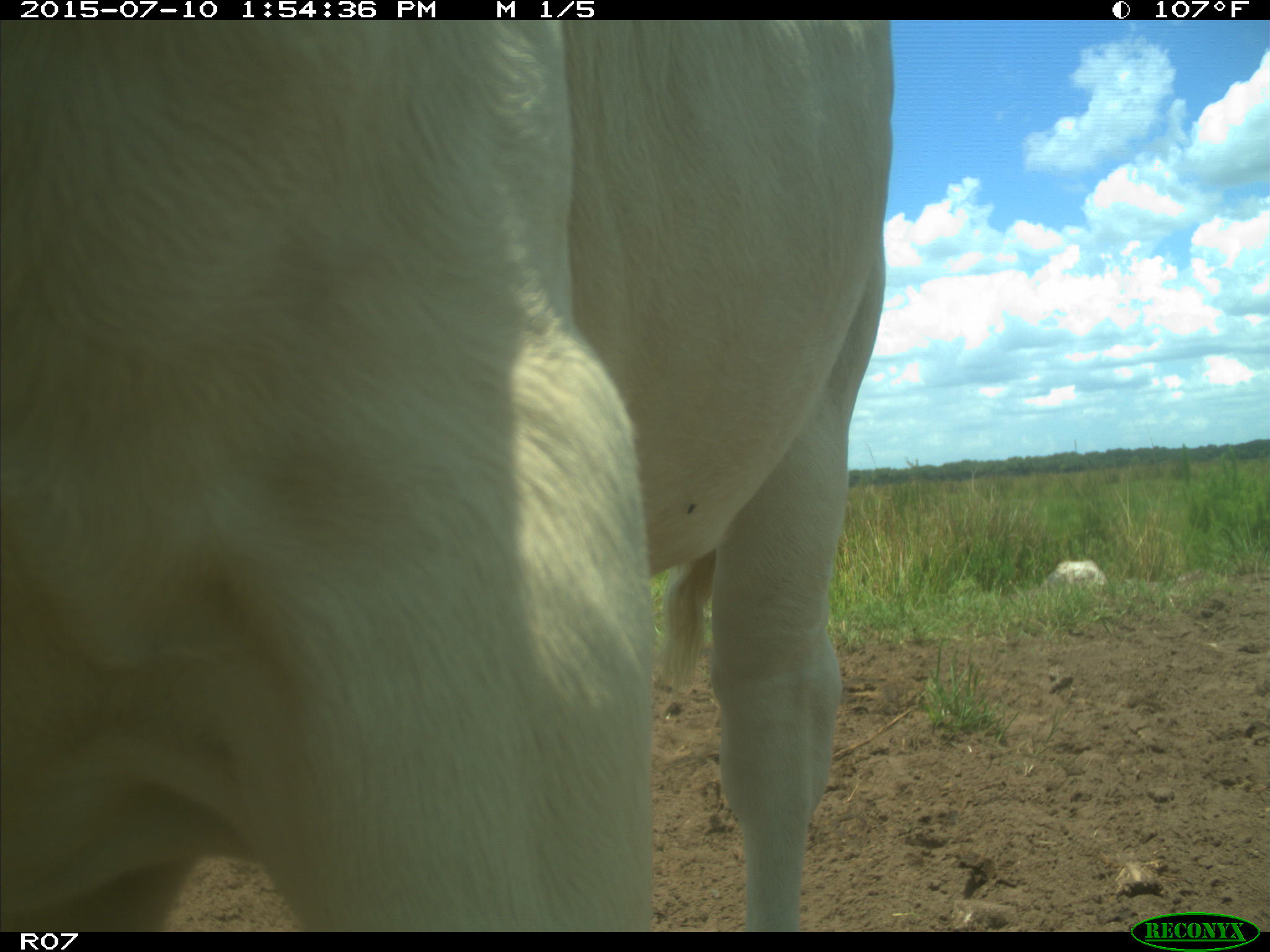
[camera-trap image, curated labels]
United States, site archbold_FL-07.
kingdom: Animalia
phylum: Chordata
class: Mammalia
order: Artiodactyla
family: Bovidae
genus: Bos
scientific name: Bos taurus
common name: domestic cow